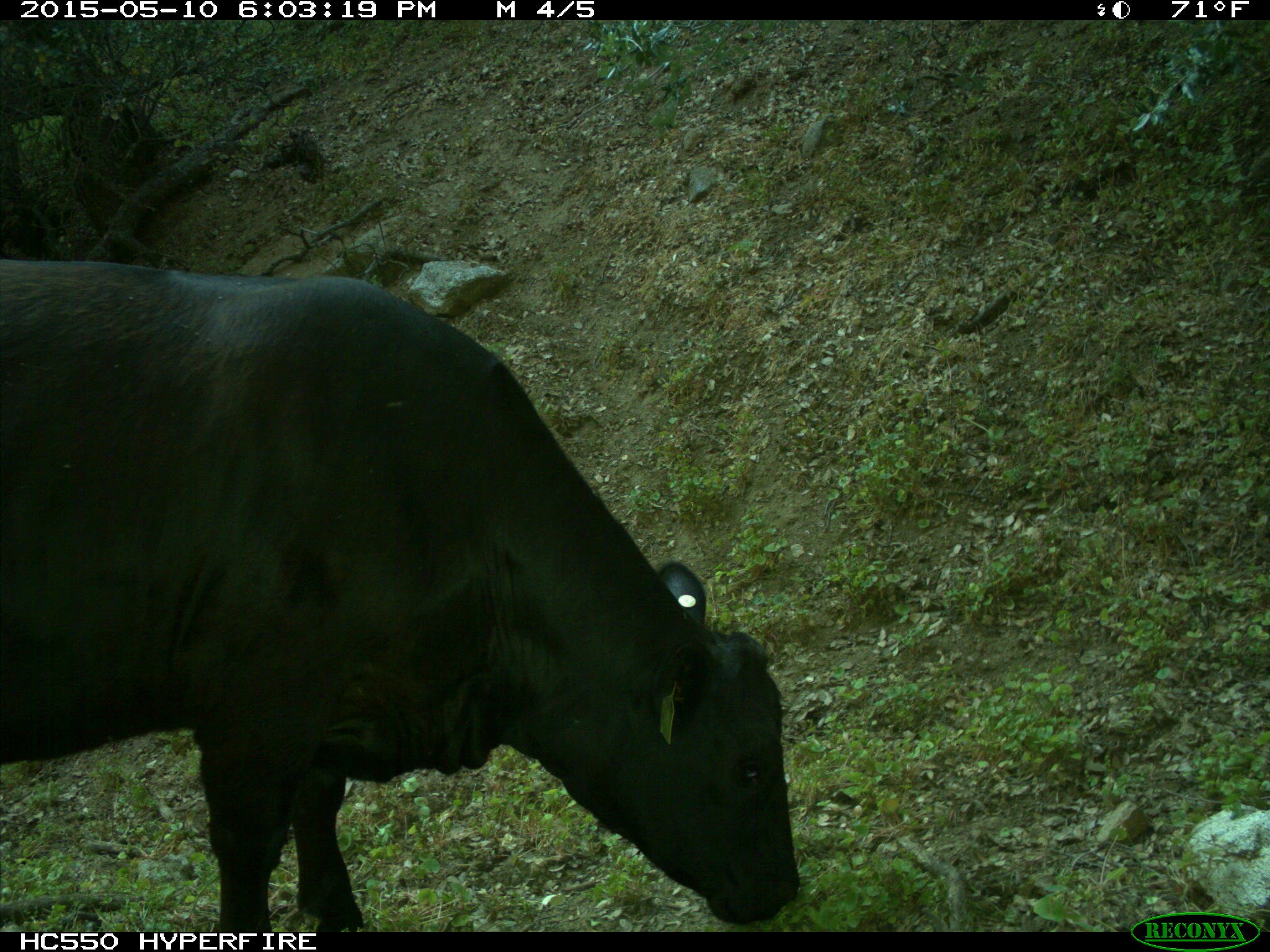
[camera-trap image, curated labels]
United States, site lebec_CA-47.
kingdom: Animalia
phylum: Chordata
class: Mammalia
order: Artiodactyla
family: Bovidae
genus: Bos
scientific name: Bos taurus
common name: domestic cow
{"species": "Bos taurus (domestic cow)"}